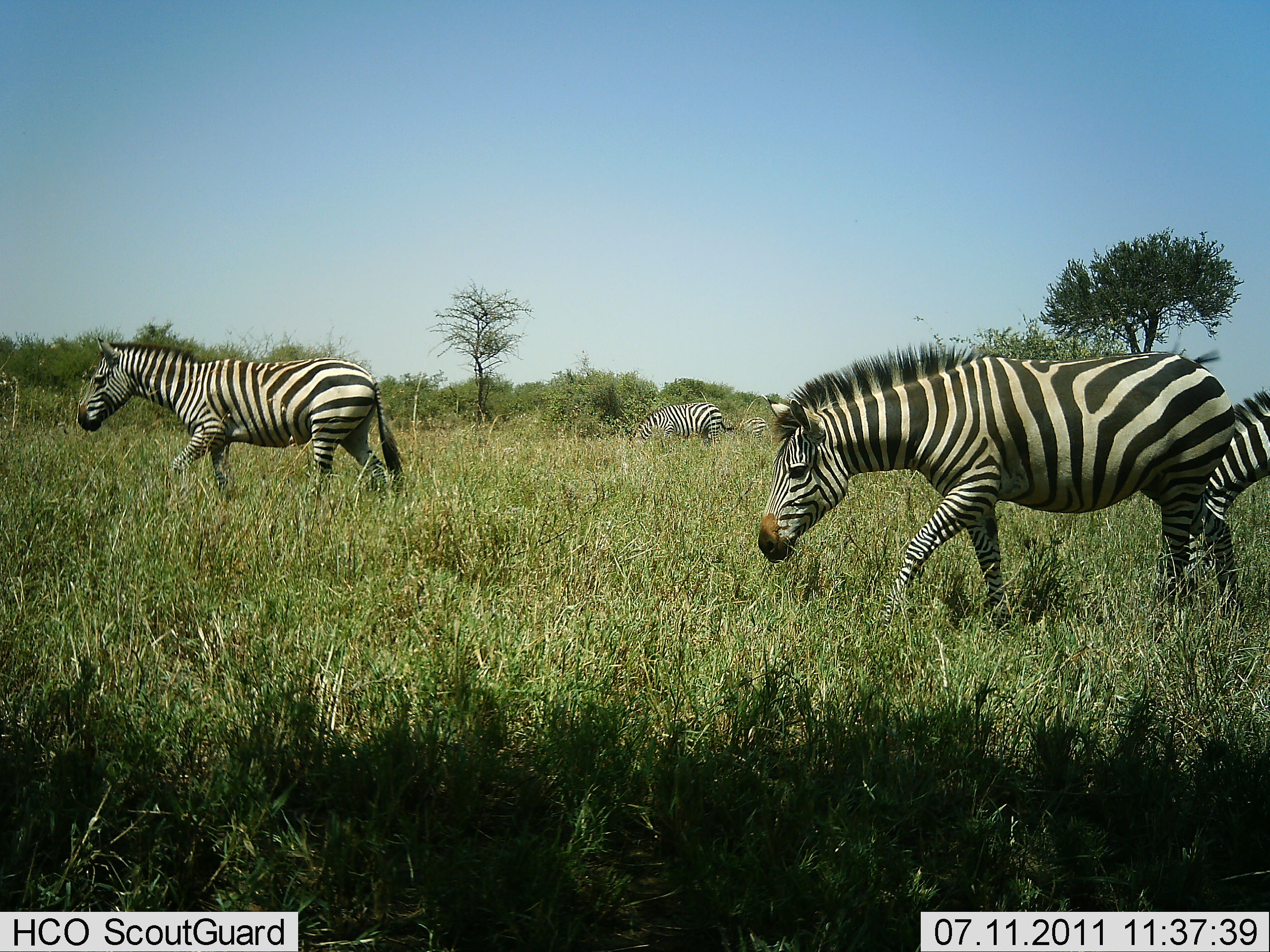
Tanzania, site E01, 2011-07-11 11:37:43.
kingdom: Animalia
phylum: Chordata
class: Mammalia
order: Perissodactyla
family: Equidae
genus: Equus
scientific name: Equus quagga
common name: plains zebra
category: zebra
Zebra (plains zebra) (Equus quagga), count 4. Behavior (volunteer vote fractions): standing 15%, resting 0%, moving 85%, interacting 8%. Young present (vote fraction): 0%. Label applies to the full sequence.